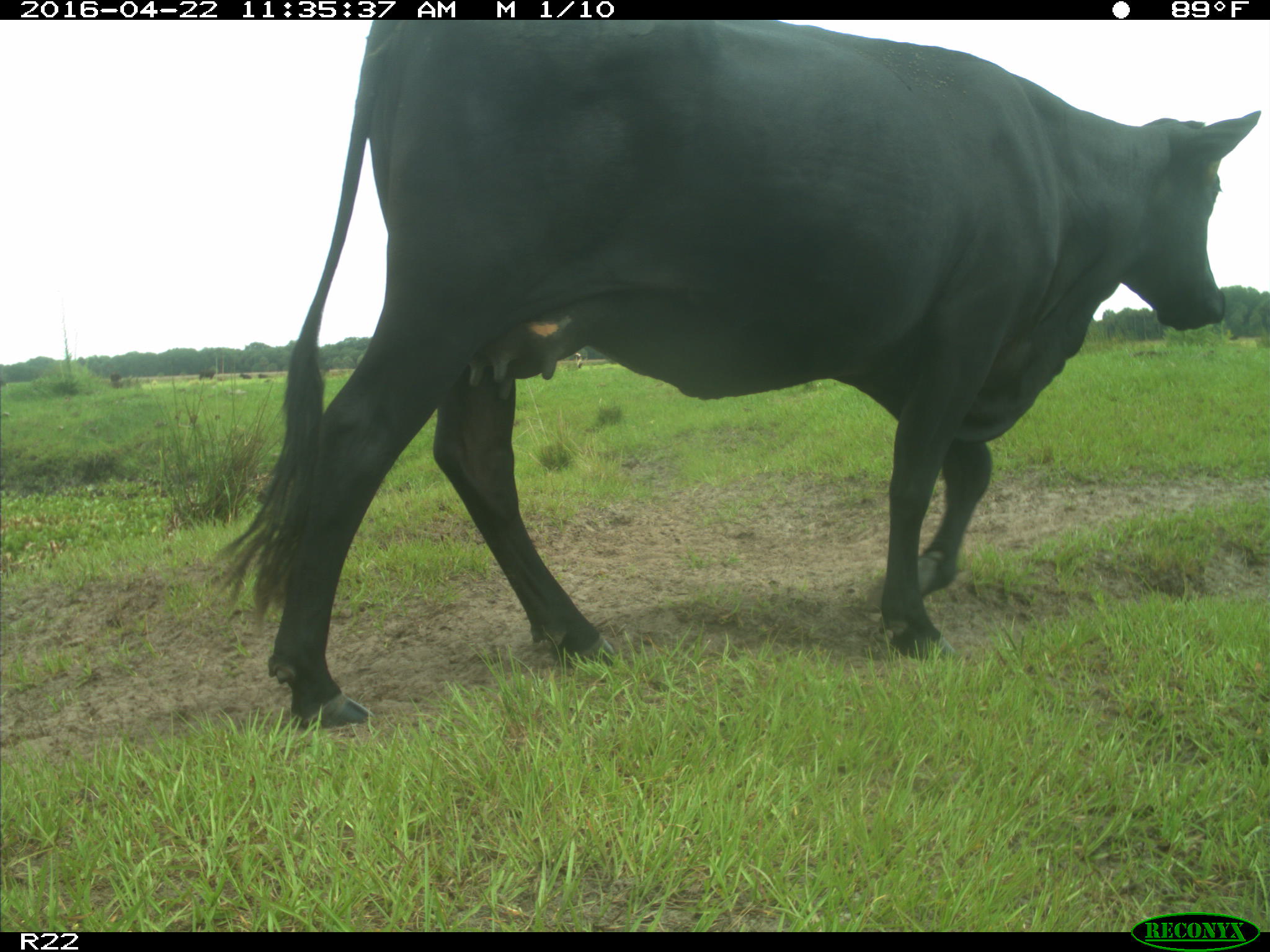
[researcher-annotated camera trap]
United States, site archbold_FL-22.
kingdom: Animalia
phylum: Chordata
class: Mammalia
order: Artiodactyla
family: Bovidae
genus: Bos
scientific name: Bos taurus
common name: domestic cow